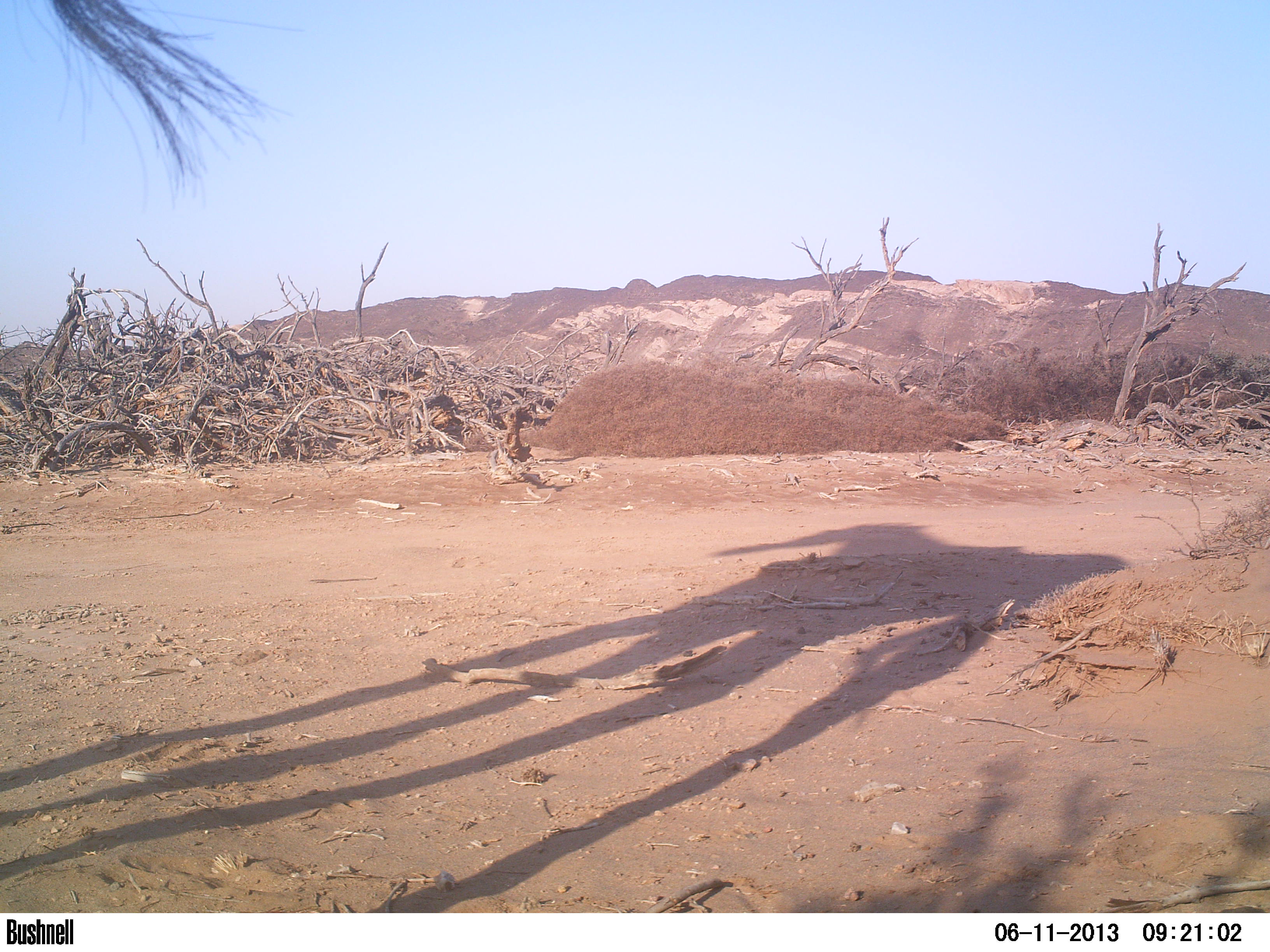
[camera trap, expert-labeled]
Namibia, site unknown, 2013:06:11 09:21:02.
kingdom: Animalia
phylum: Chordata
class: Mammalia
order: Artiodactyla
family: Giraffidae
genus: Giraffa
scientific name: Giraffa camelopardalis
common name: giraffe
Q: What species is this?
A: Giraffa camelopardalis (giraffe).